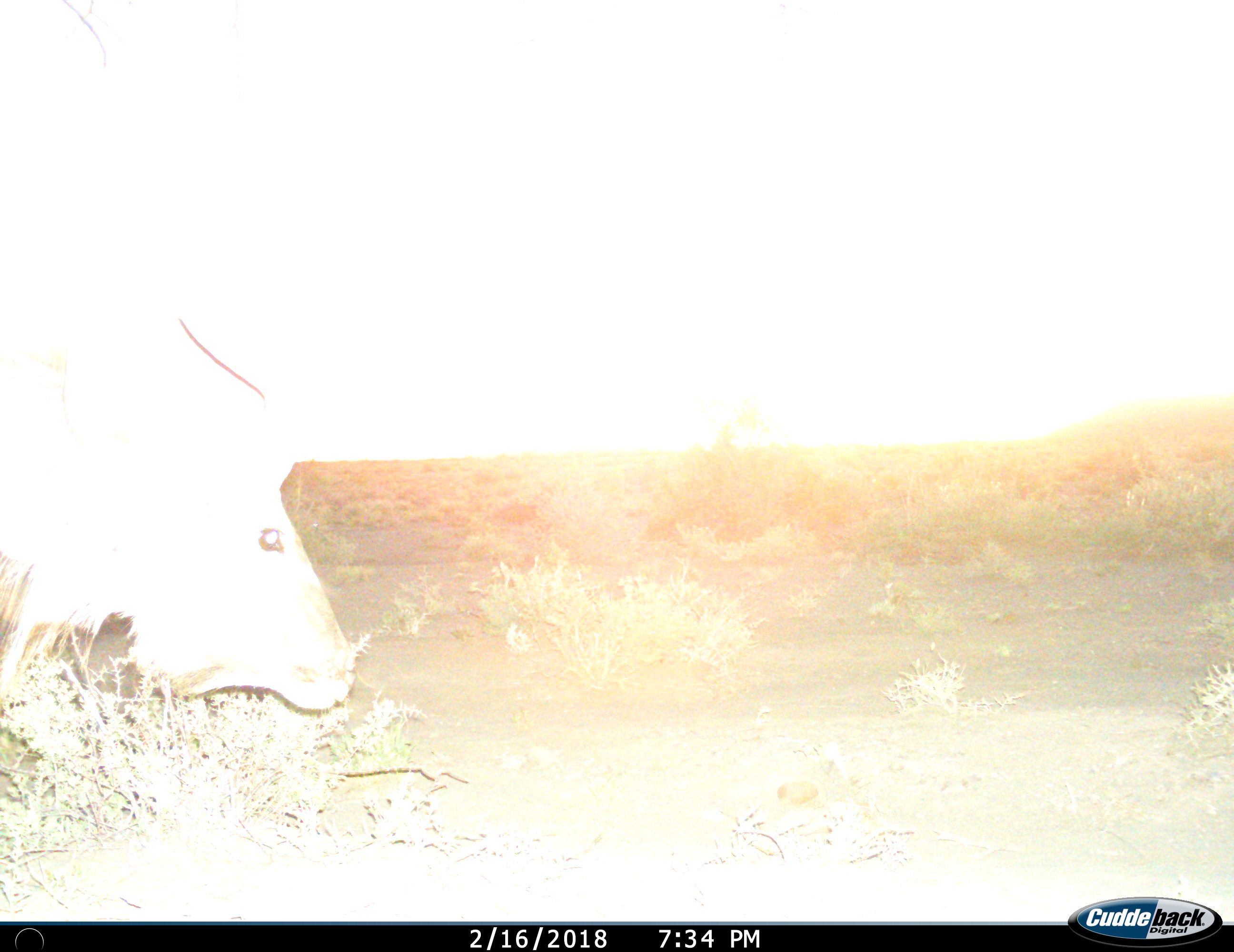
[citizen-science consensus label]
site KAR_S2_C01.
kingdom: Animalia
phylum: Chordata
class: Mammalia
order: Artiodactyla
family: Bovidae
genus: Tragelaphus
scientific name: Tragelaphus oryx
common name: eland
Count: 1.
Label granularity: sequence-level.